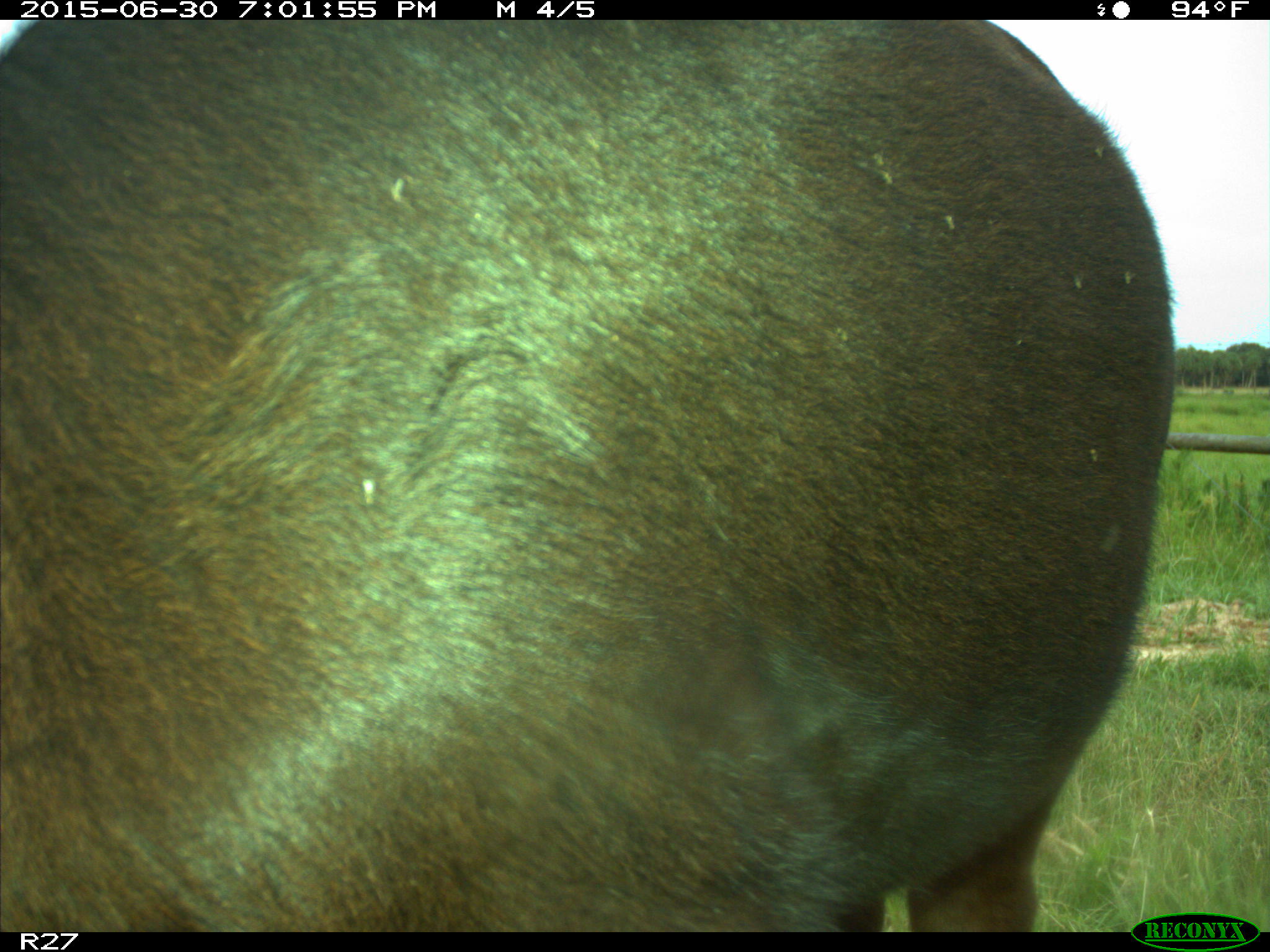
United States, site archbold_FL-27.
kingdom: Animalia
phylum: Chordata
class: Mammalia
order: Artiodactyla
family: Bovidae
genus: Bos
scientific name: Bos taurus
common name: domestic cow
Bos taurus (domestic cow).